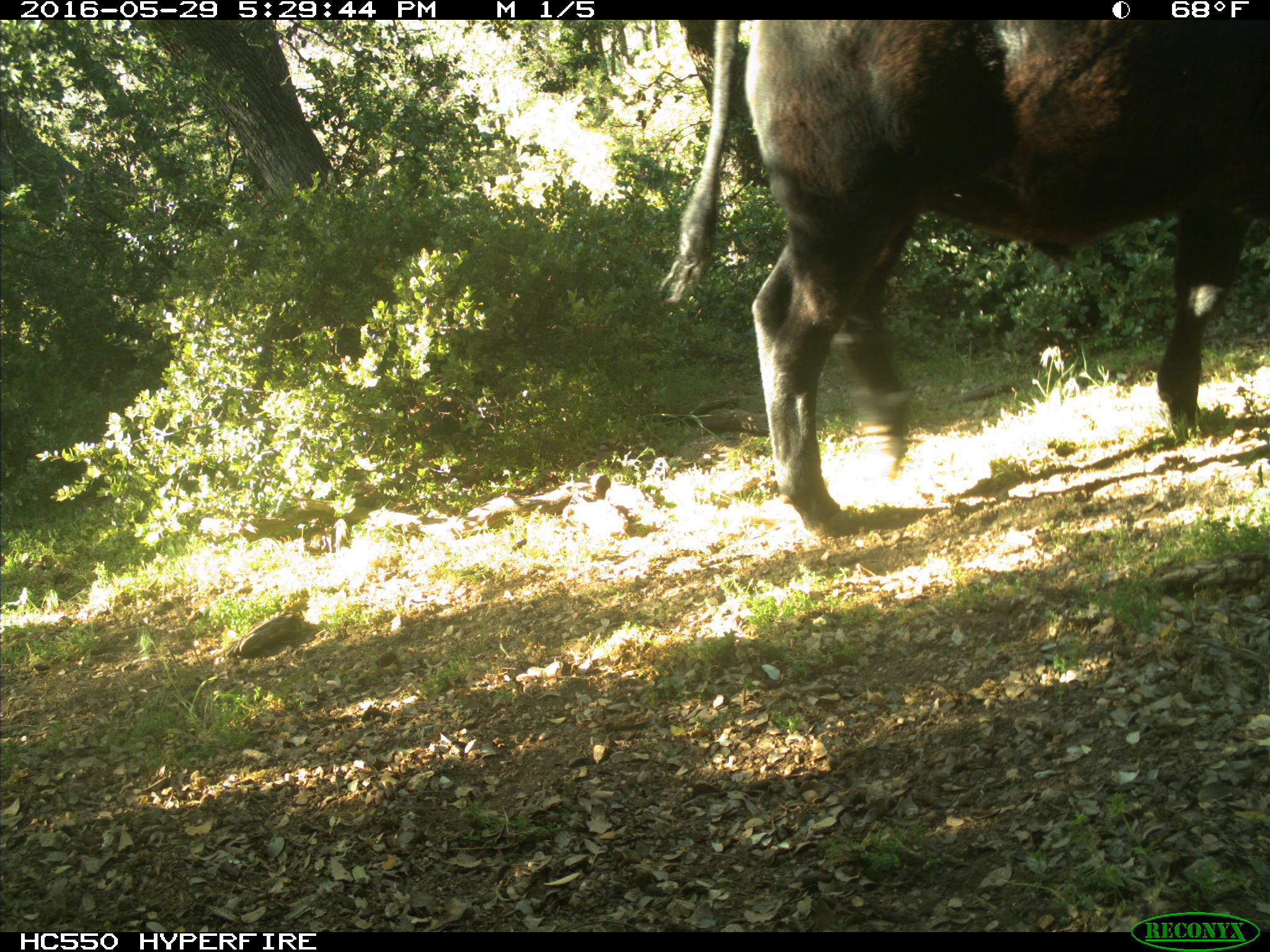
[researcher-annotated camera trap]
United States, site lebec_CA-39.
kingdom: Animalia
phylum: Chordata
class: Mammalia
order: Artiodactyla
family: Bovidae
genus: Bos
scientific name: Bos taurus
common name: domestic cow